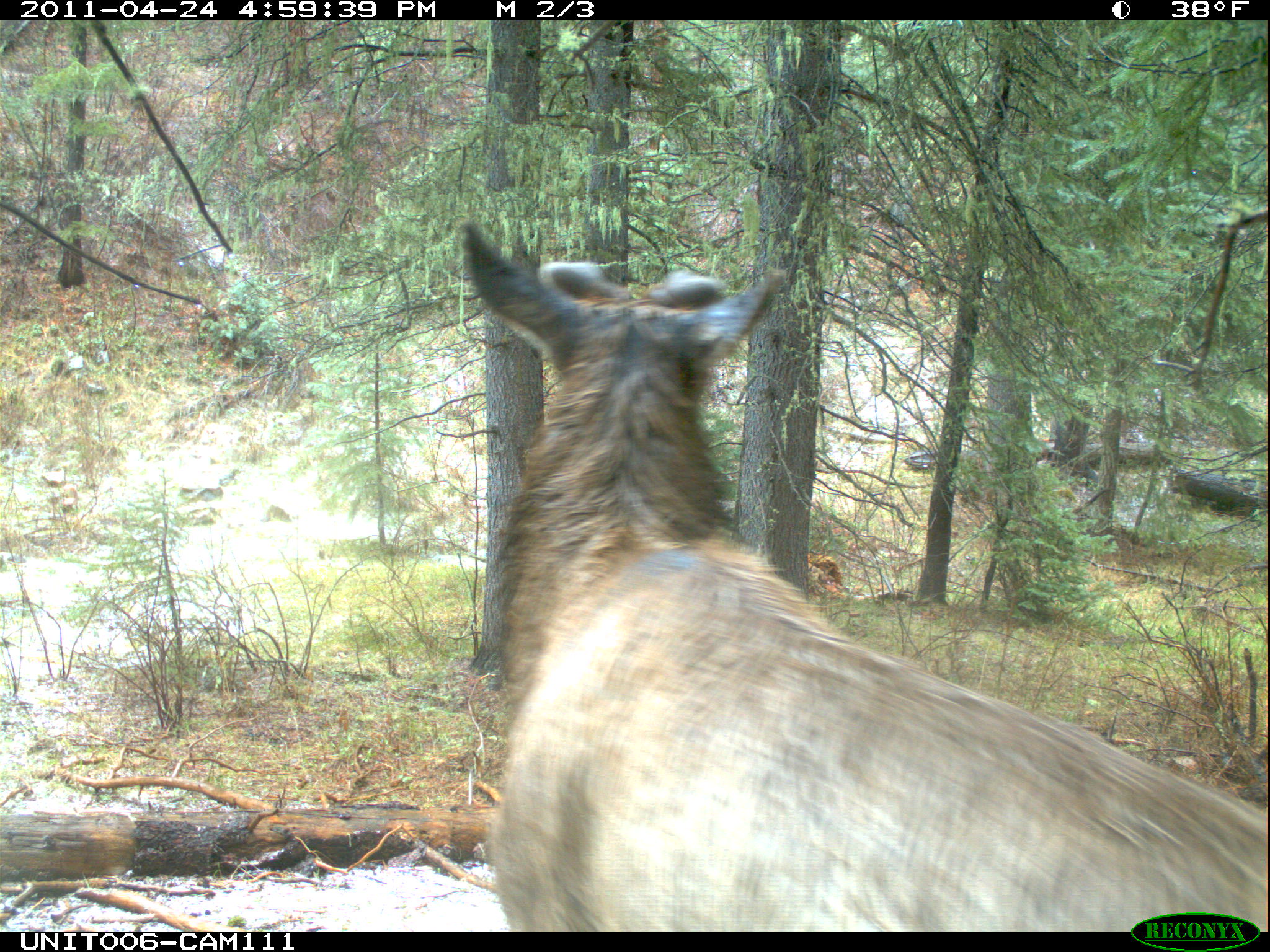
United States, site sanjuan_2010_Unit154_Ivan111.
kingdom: Animalia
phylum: Chordata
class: Mammalia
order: Artiodactyla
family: Cervidae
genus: Cervus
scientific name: Cervus elaphus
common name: red deer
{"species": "Cervus elaphus (red deer)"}